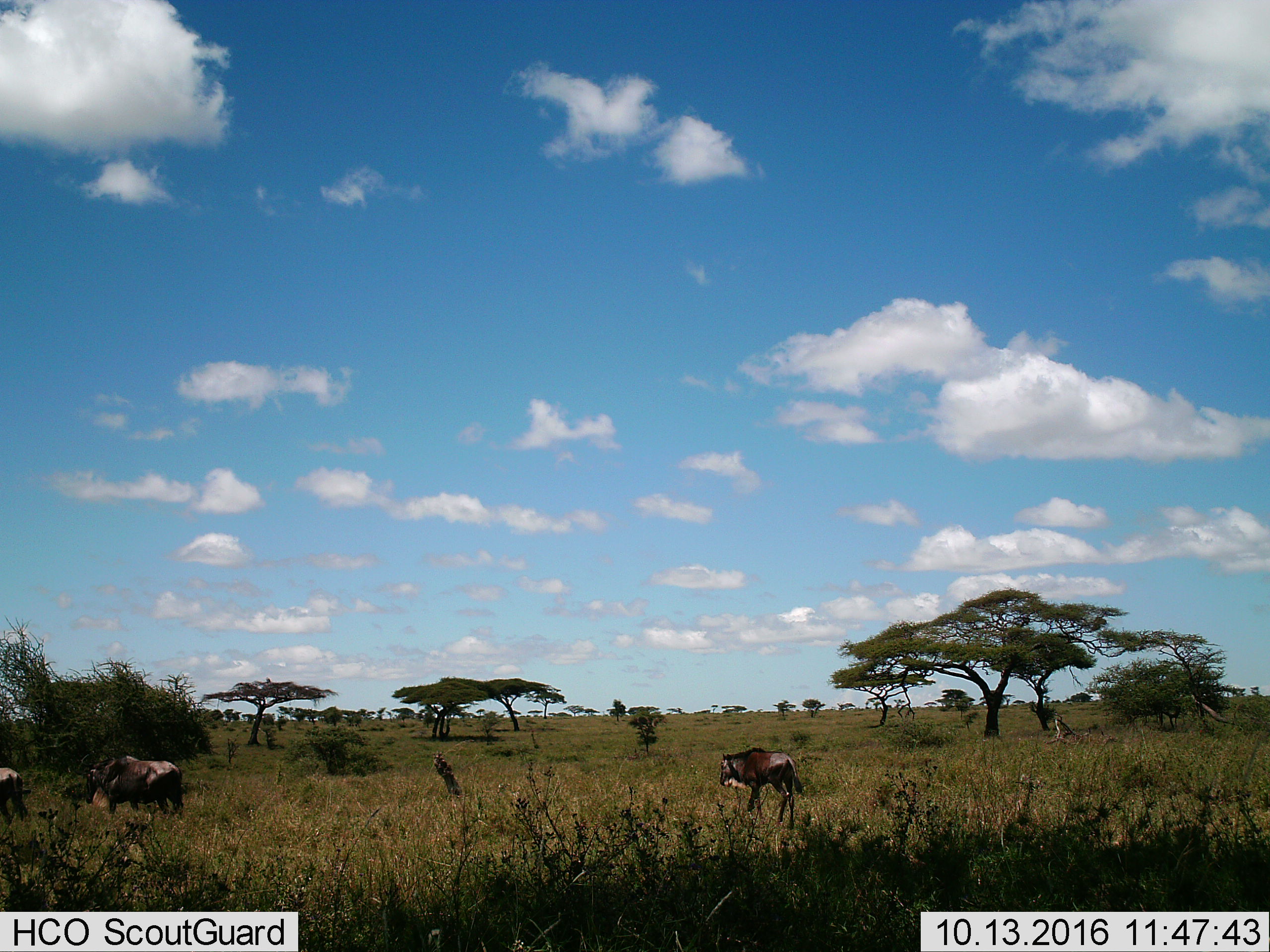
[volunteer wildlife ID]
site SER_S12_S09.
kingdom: Animalia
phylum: Chordata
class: Mammalia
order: Artiodactyla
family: Bovidae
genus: Connochaetes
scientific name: Connochaetes taurinus taurinus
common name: blue wildebeest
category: wildebeestblue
Wildebeestblue (blue wildebeest) (Connochaetes taurinus taurinus), count 3. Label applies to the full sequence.